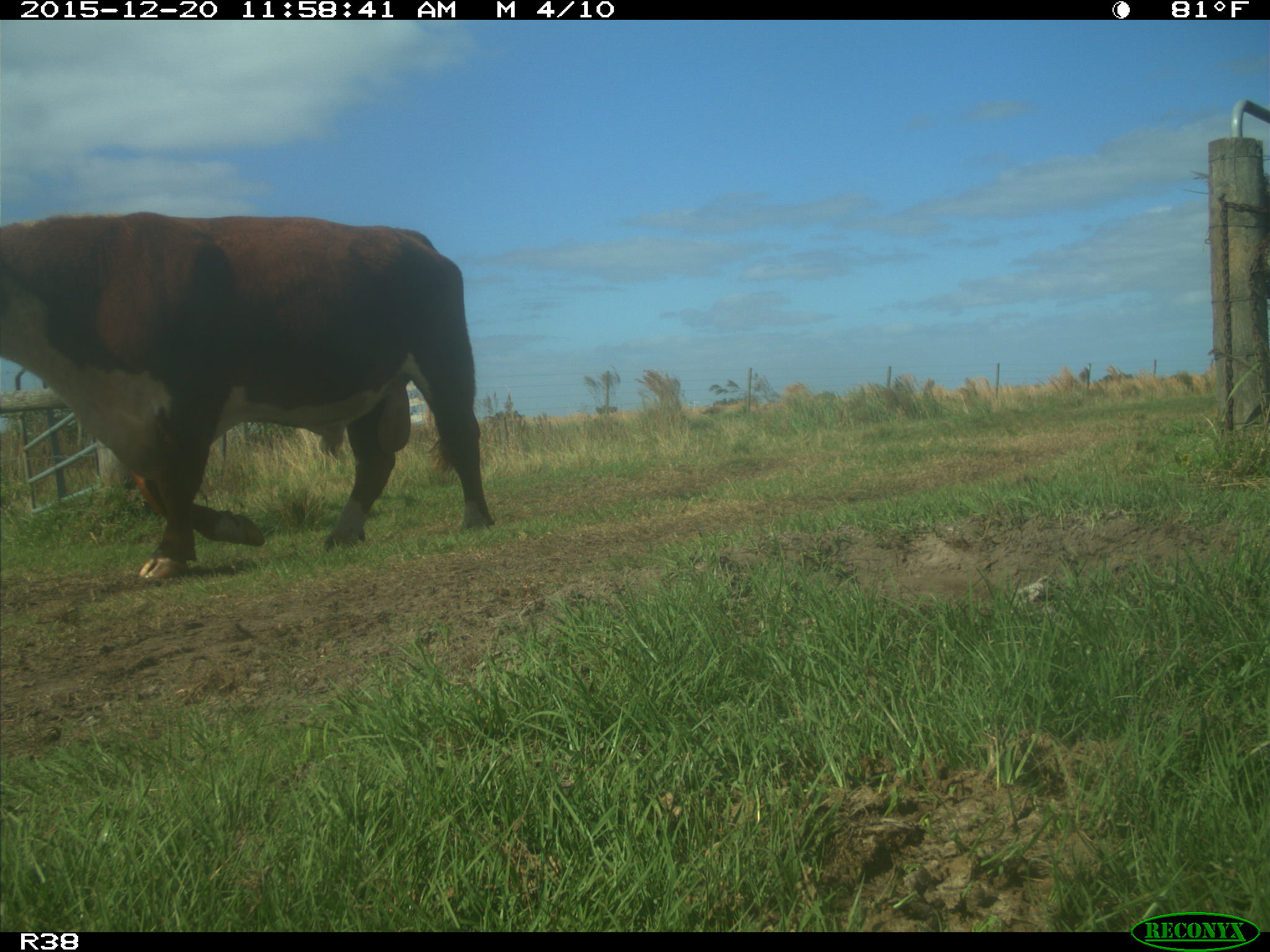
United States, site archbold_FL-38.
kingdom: Animalia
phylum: Chordata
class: Mammalia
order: Artiodactyla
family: Bovidae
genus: Bos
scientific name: Bos taurus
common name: domestic cow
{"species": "Bos taurus (domestic cow)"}